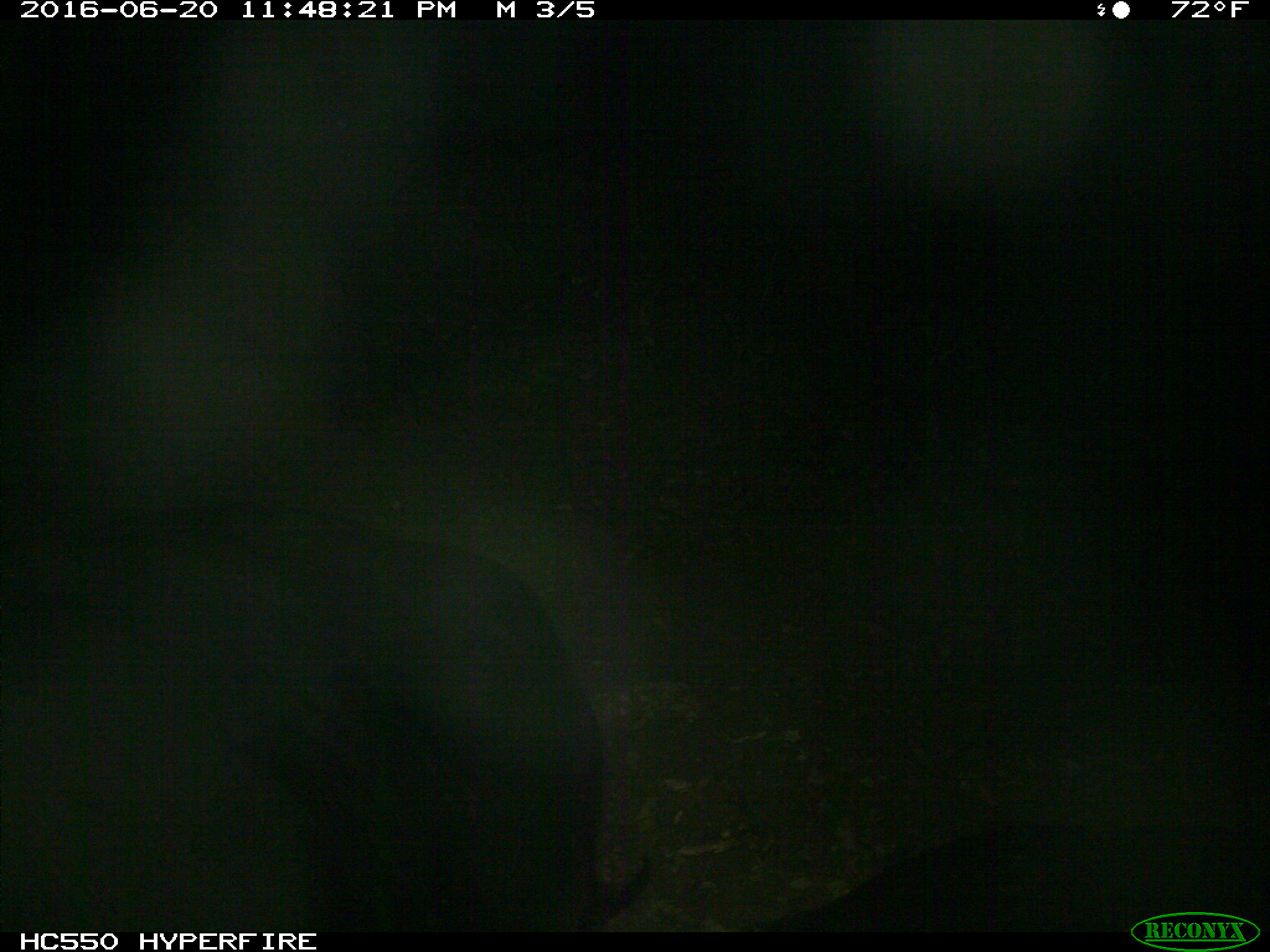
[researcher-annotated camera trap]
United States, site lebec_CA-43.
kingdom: Animalia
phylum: Chordata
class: Mammalia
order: Artiodactyla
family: Bovidae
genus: Bos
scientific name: Bos taurus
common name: domestic cow